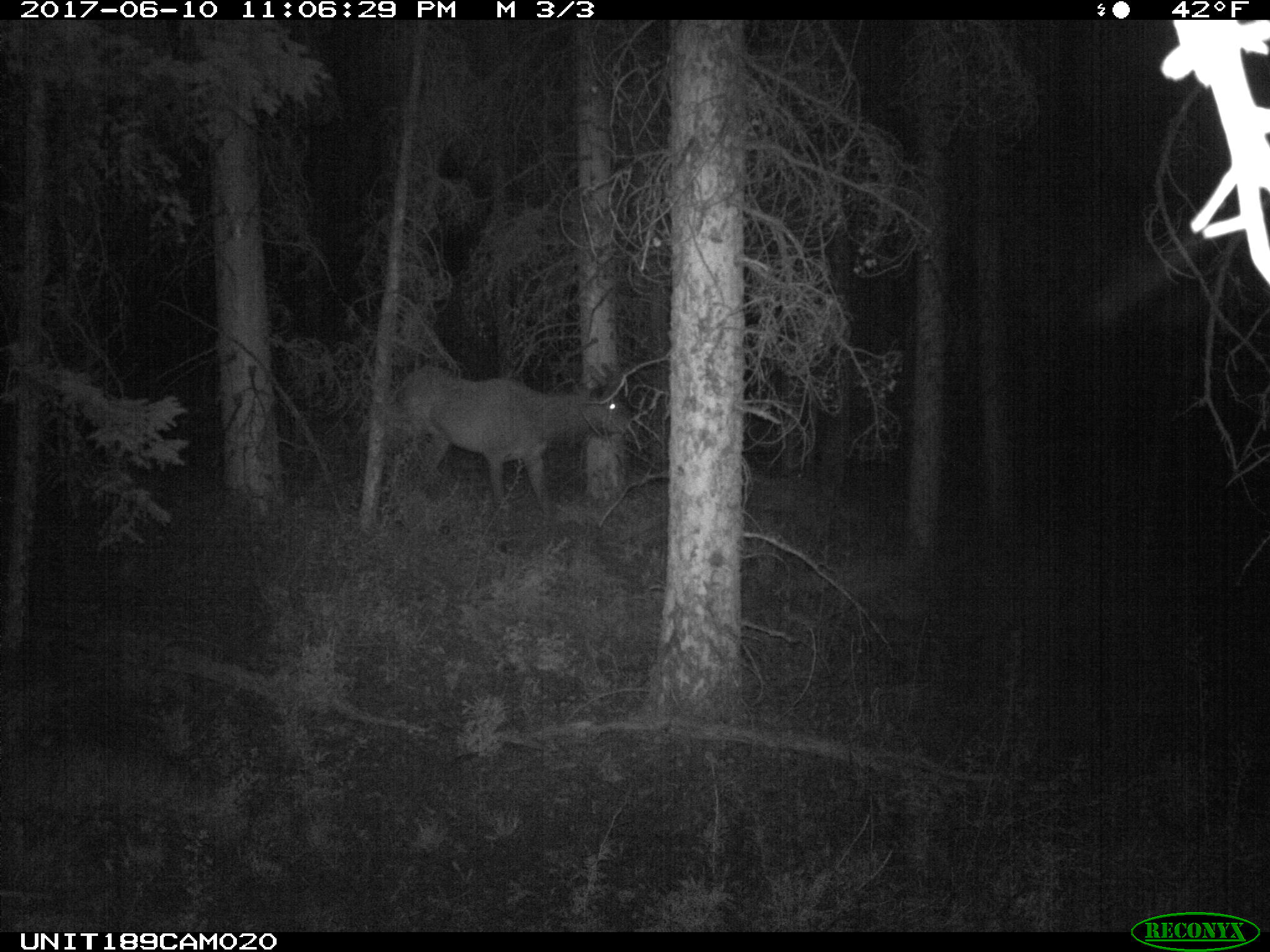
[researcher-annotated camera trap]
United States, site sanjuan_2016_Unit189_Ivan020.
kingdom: Animalia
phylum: Chordata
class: Mammalia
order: Artiodactyla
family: Cervidae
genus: Cervus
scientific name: Cervus elaphus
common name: red deer